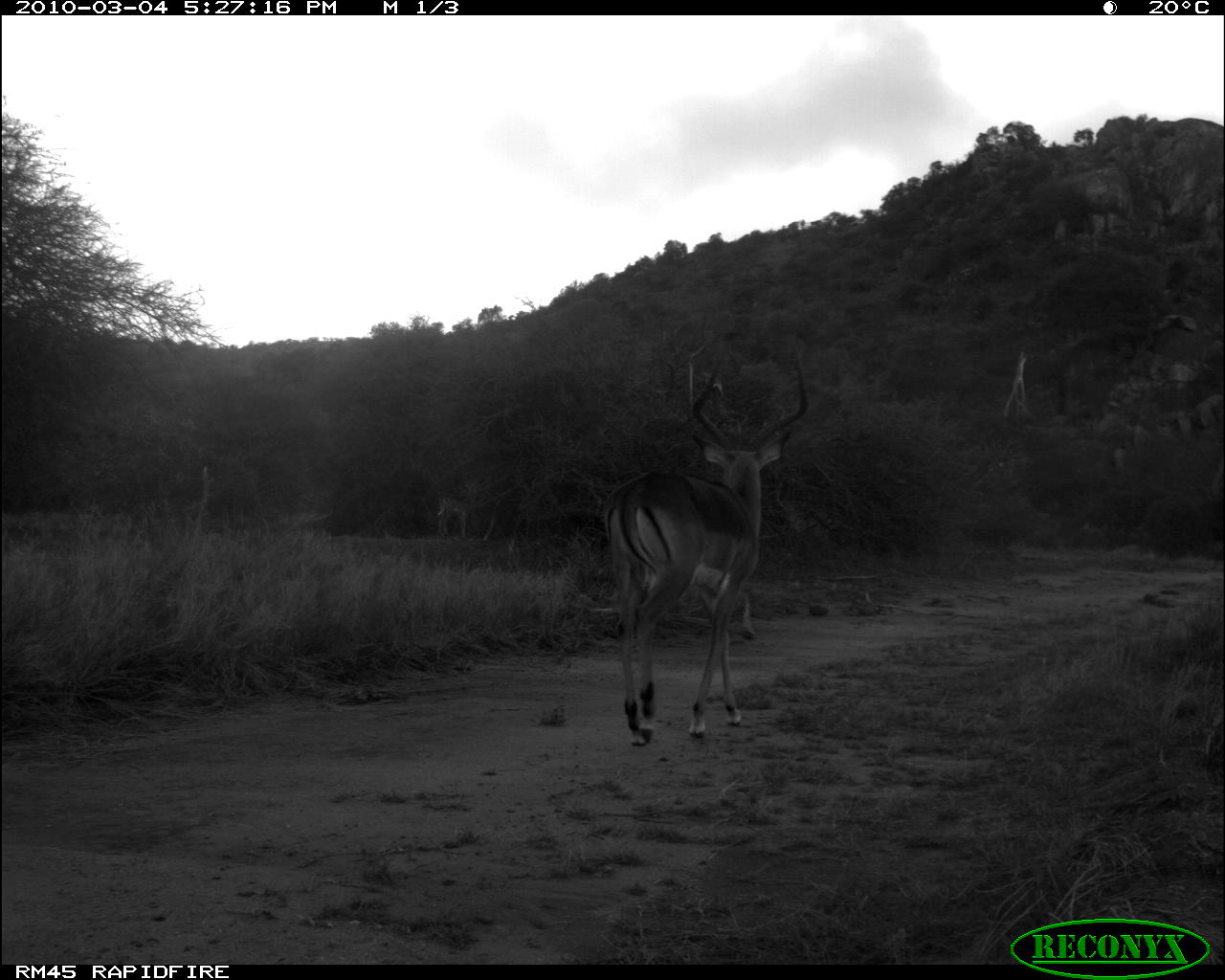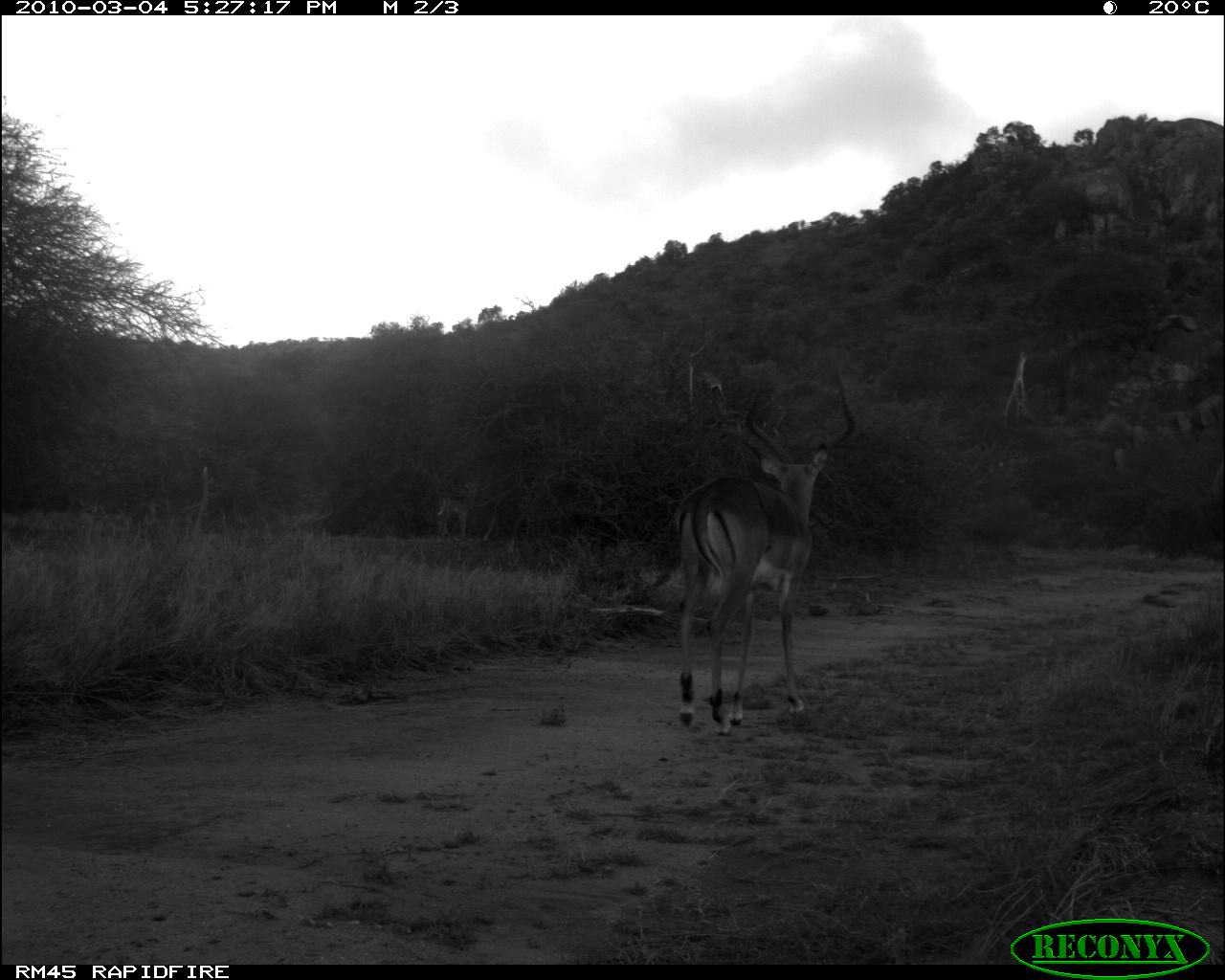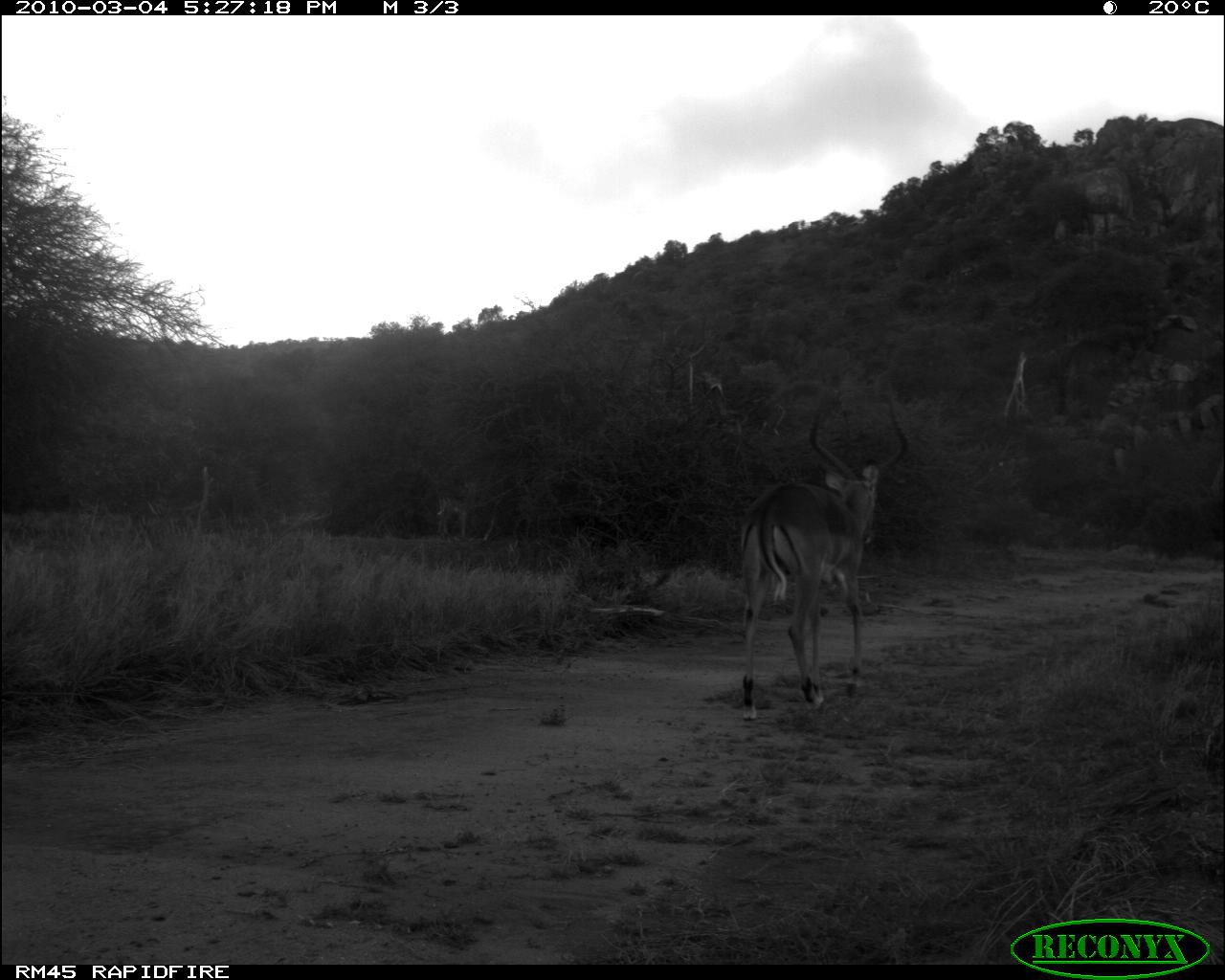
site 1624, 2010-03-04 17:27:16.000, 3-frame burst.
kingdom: Animalia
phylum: Chordata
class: Mammalia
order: Artiodactyla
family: Bovidae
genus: Aepyceros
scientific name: Aepyceros melampus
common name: impala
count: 2